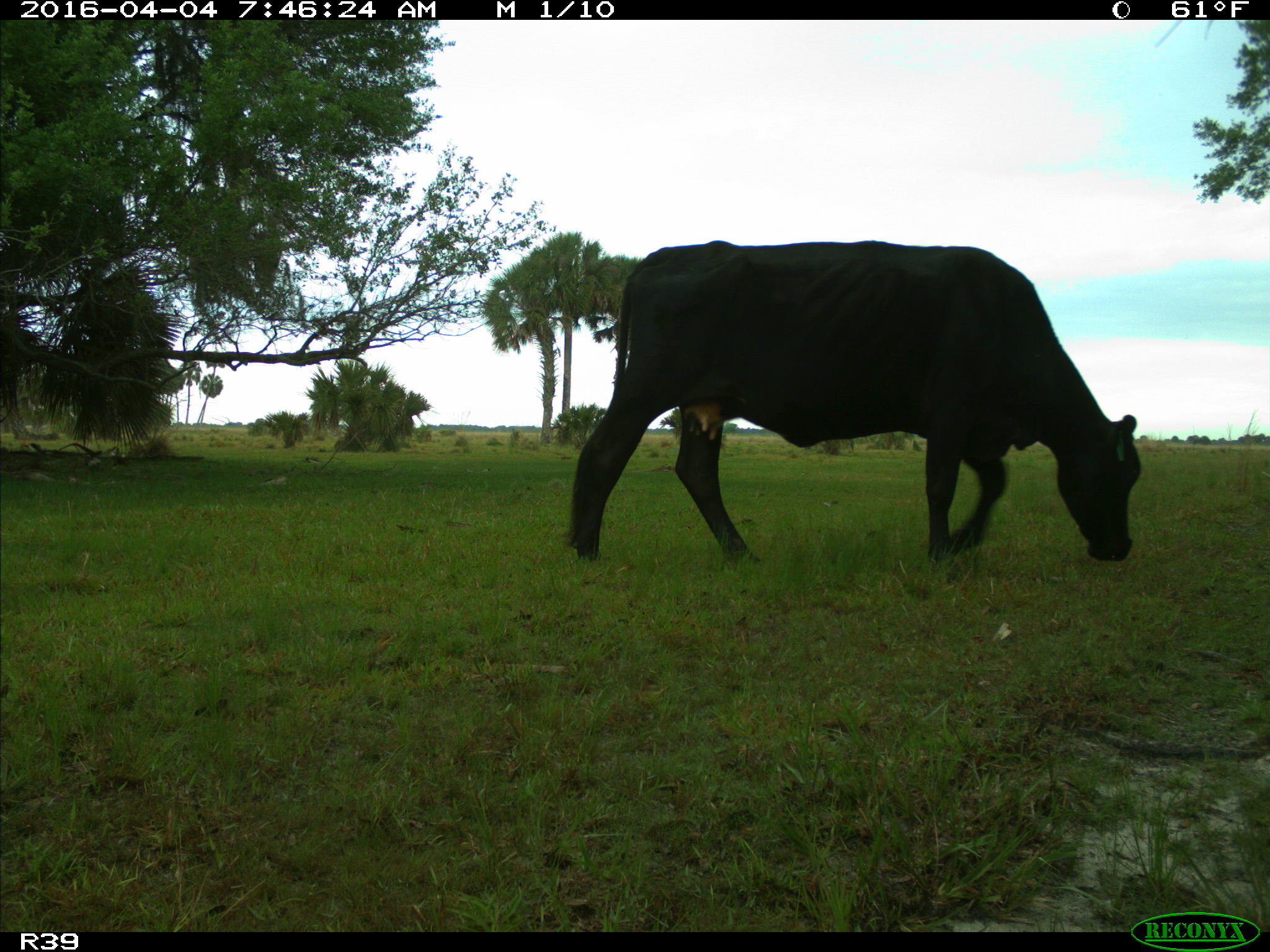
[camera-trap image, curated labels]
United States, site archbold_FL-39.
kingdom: Animalia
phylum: Chordata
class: Mammalia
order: Artiodactyla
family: Bovidae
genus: Bos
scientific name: Bos taurus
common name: domestic cow